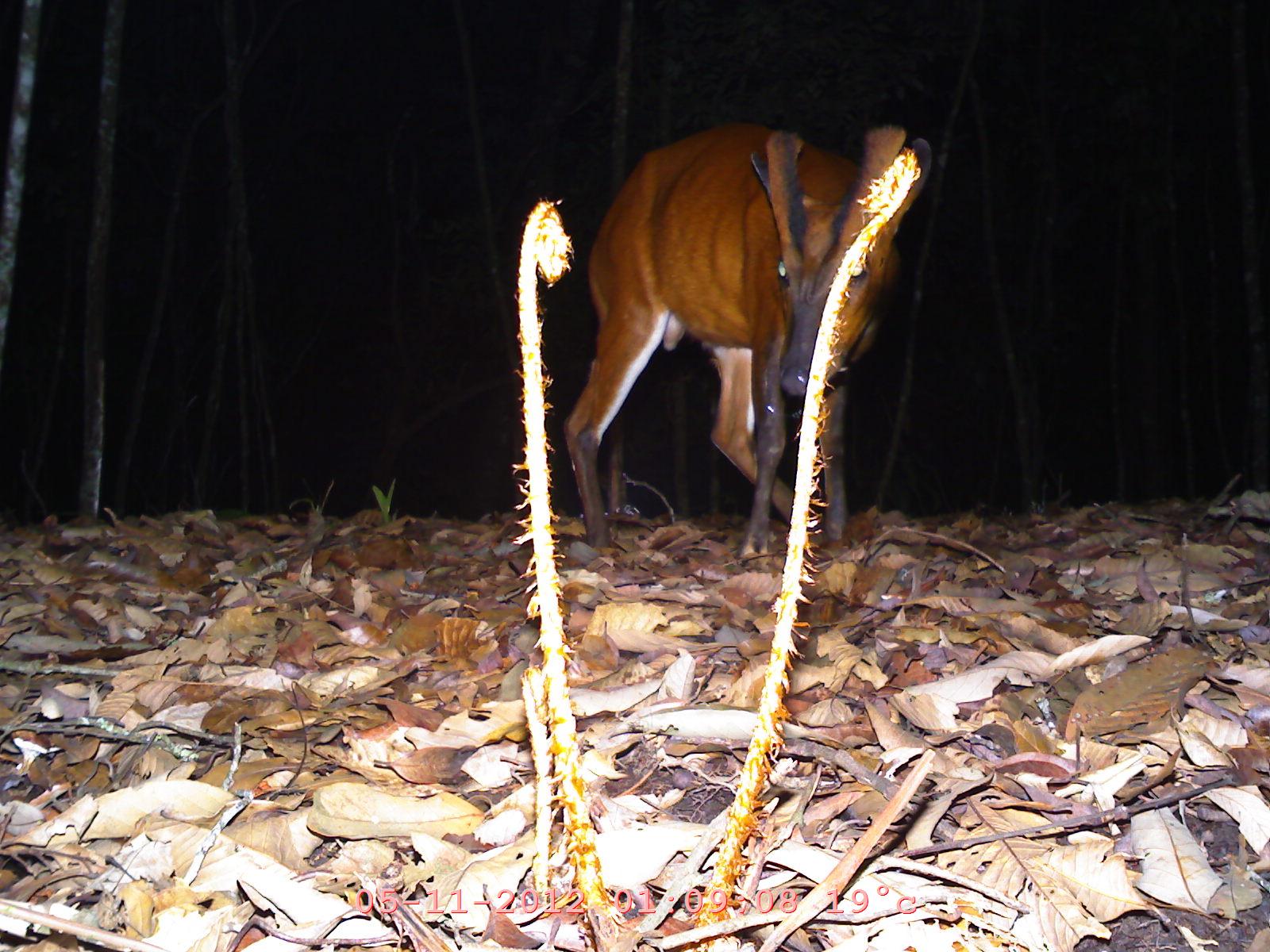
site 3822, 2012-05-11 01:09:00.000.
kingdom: Animalia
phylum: Chordata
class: Mammalia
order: Artiodactyla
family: Cervidae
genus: Muntiacus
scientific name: Muntiacus muntjak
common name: southern red muntjac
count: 1